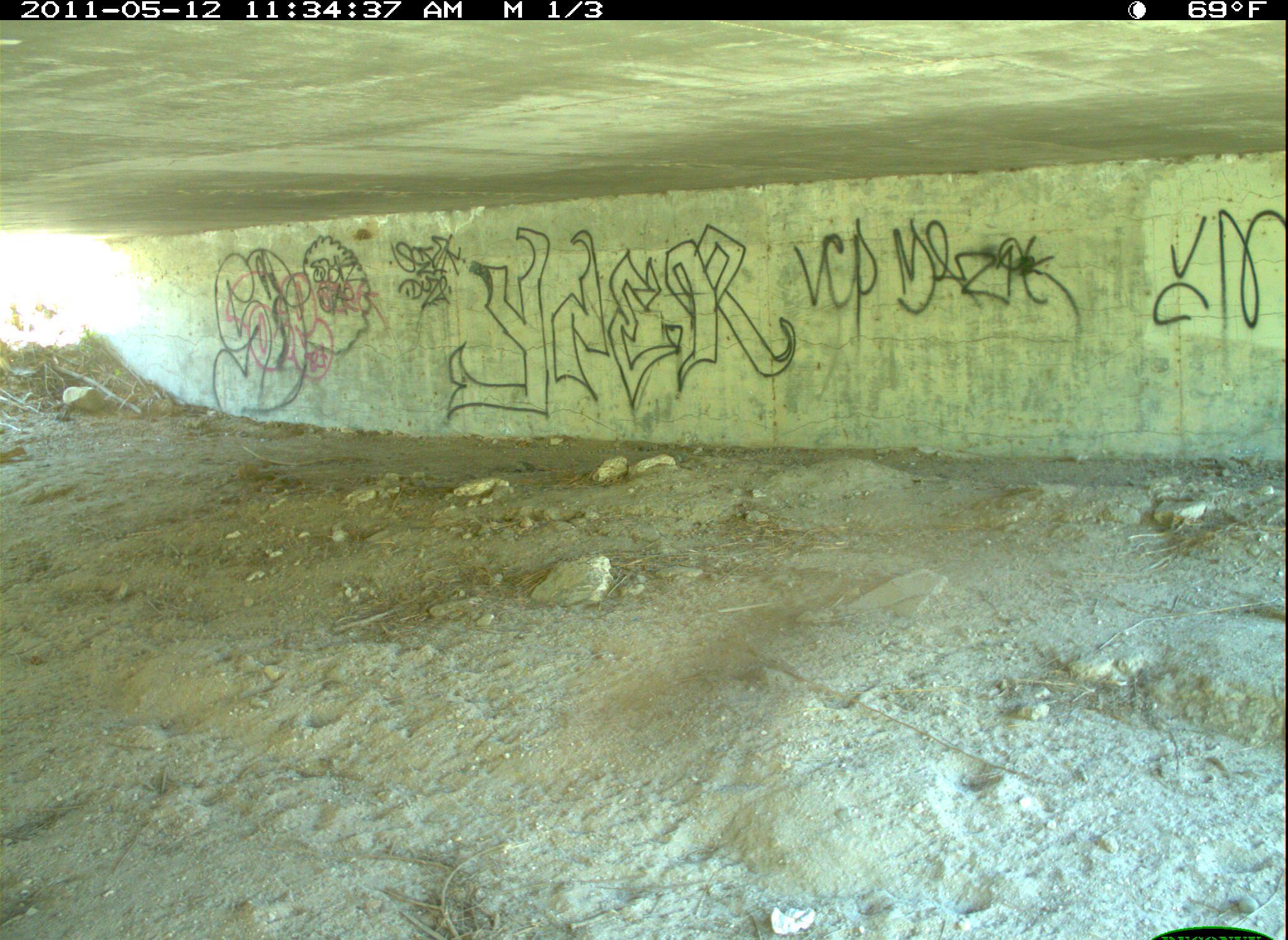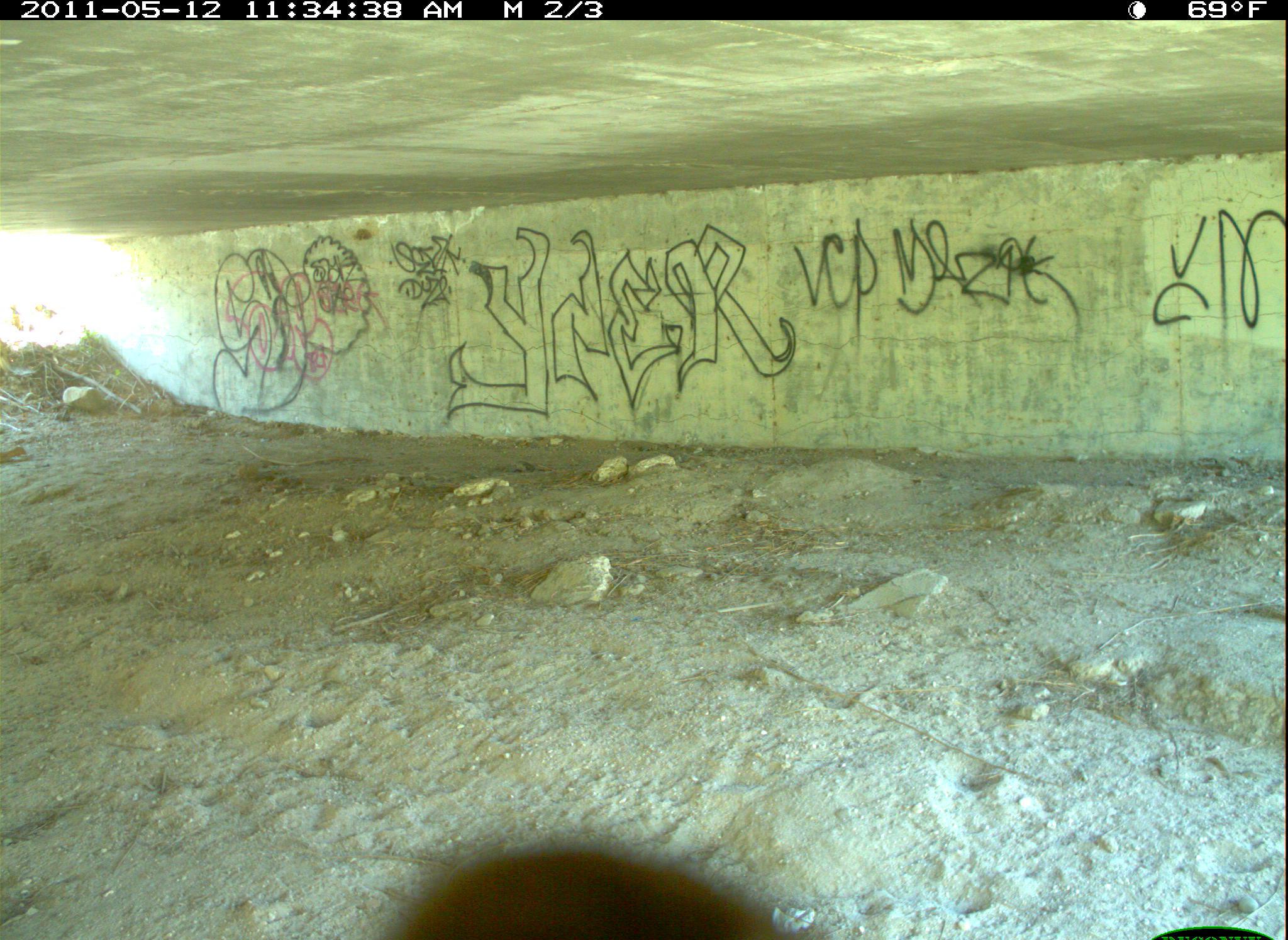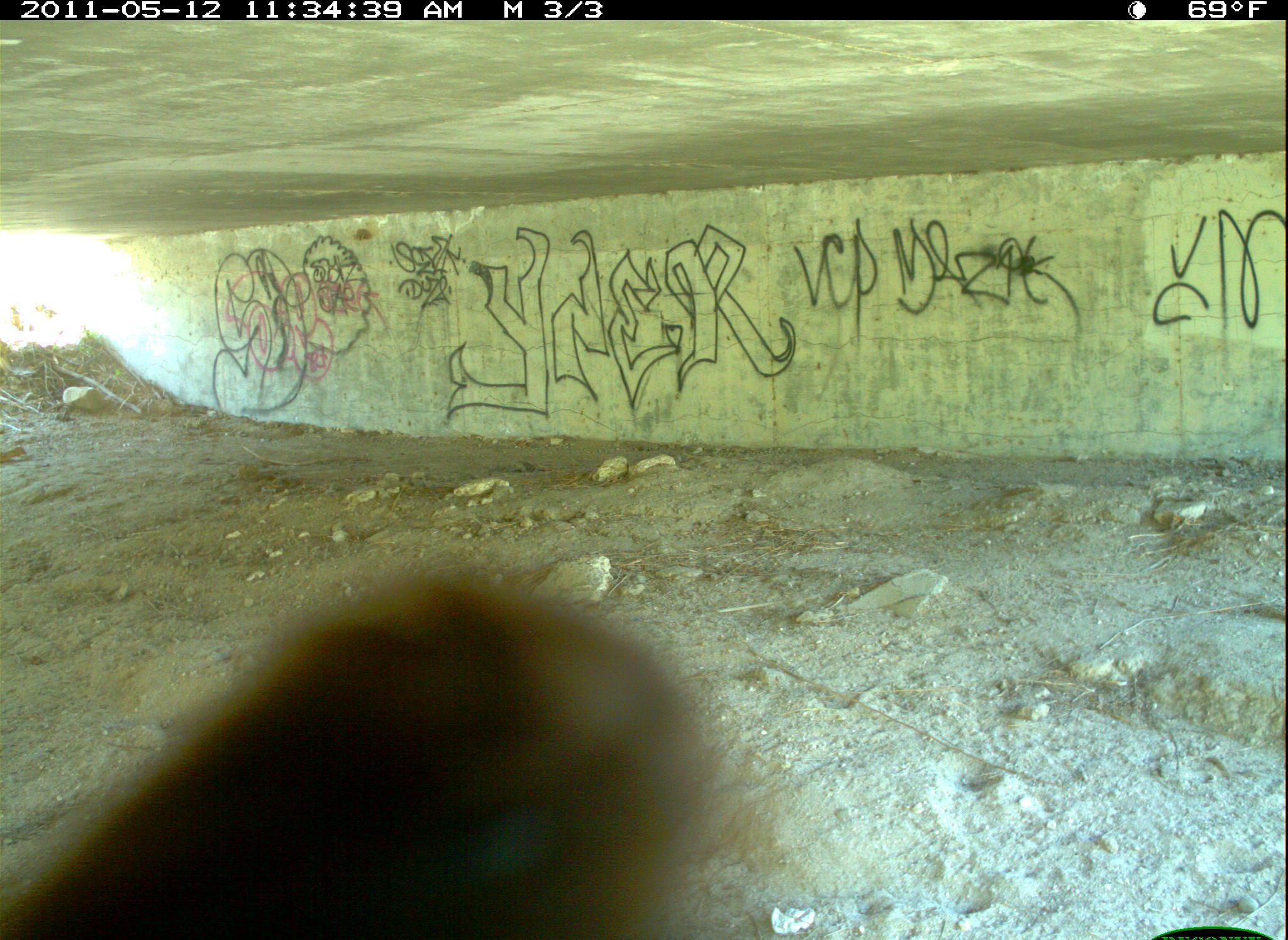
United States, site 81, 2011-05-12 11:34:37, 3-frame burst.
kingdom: Animalia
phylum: Chordata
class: Aves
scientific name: Aves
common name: bird